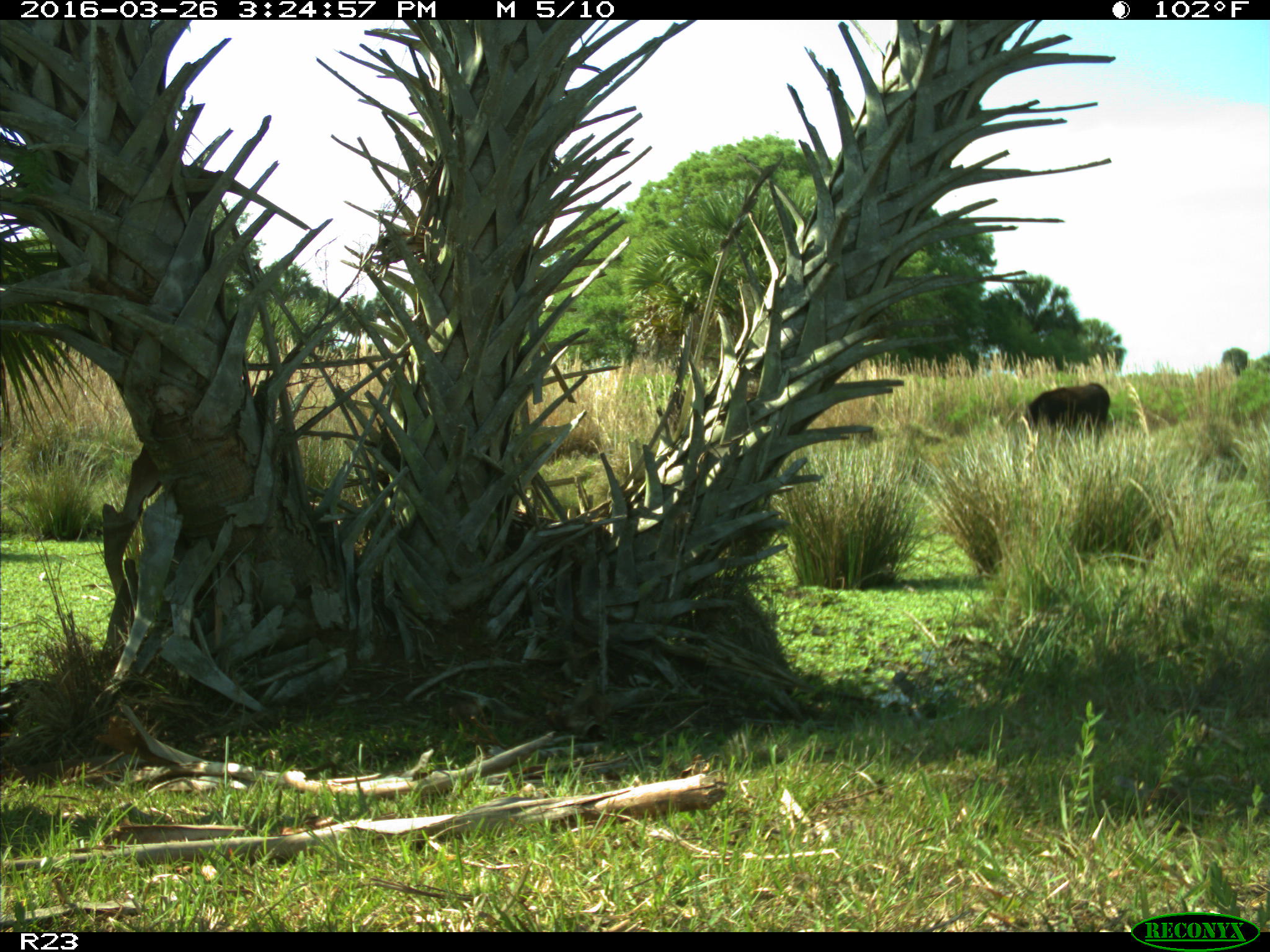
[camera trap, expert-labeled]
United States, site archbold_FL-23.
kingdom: Animalia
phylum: Chordata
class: Mammalia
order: Artiodactyla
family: Bovidae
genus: Bos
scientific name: Bos taurus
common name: domestic cow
Bos taurus (domestic cow).